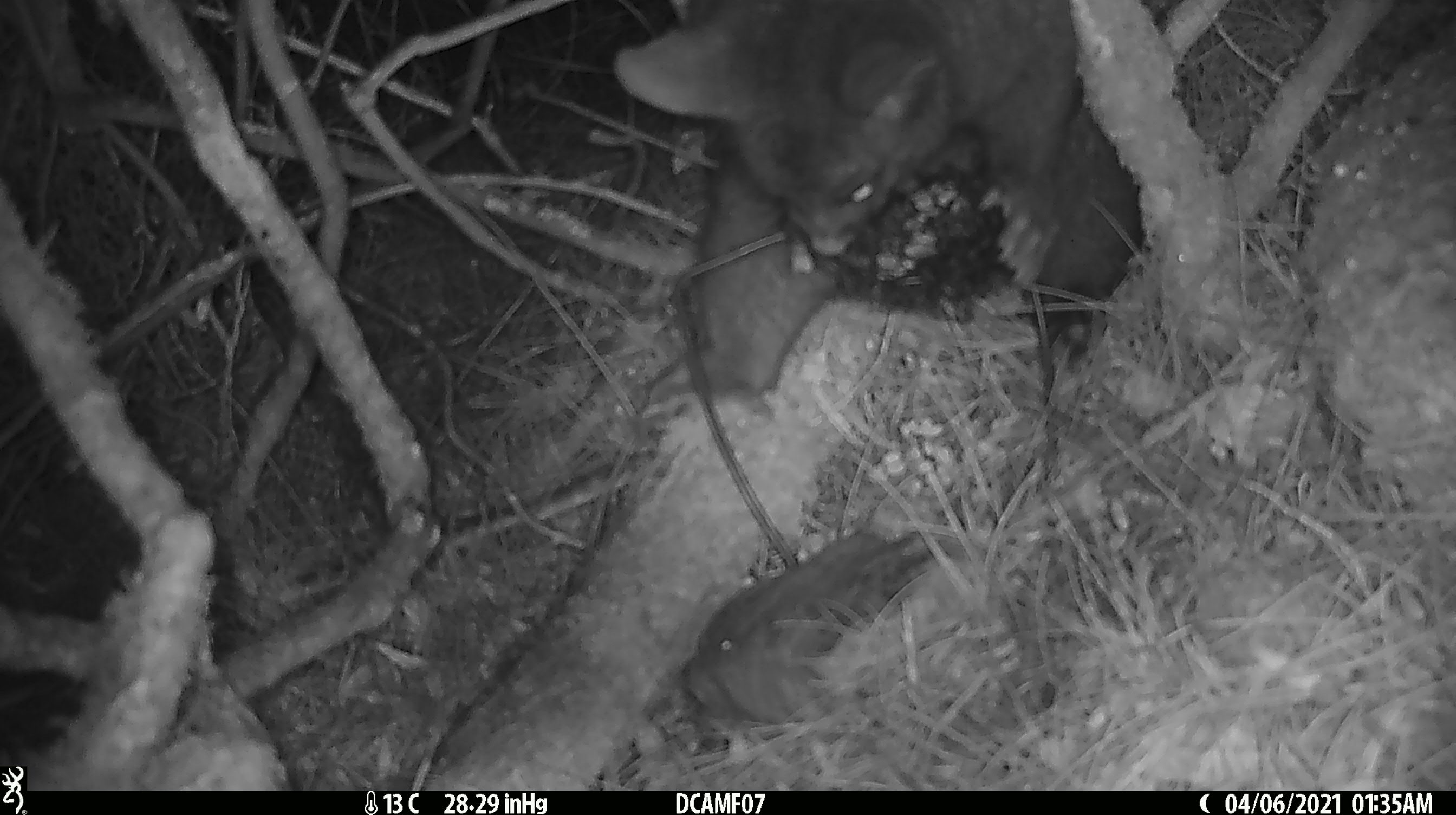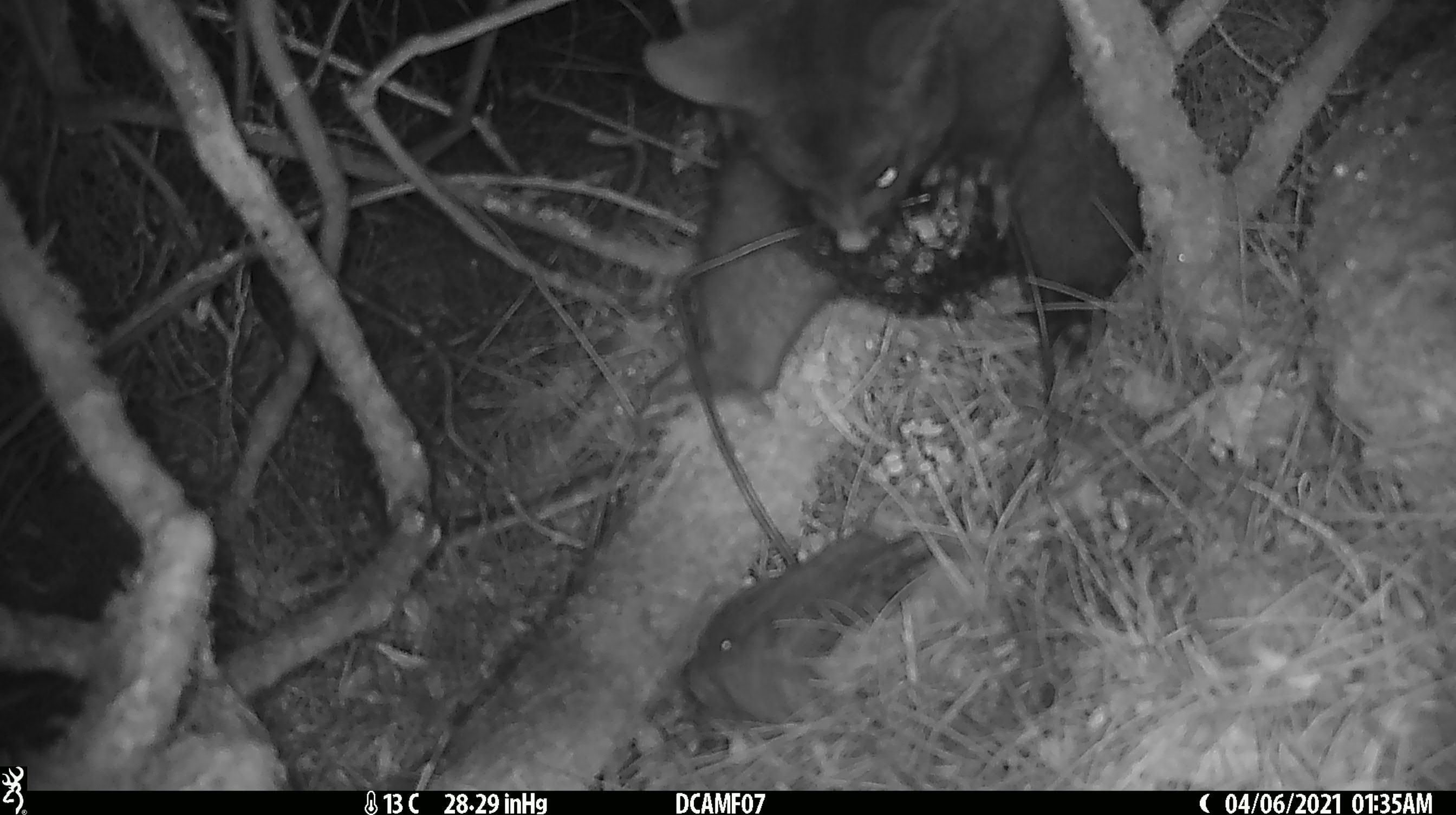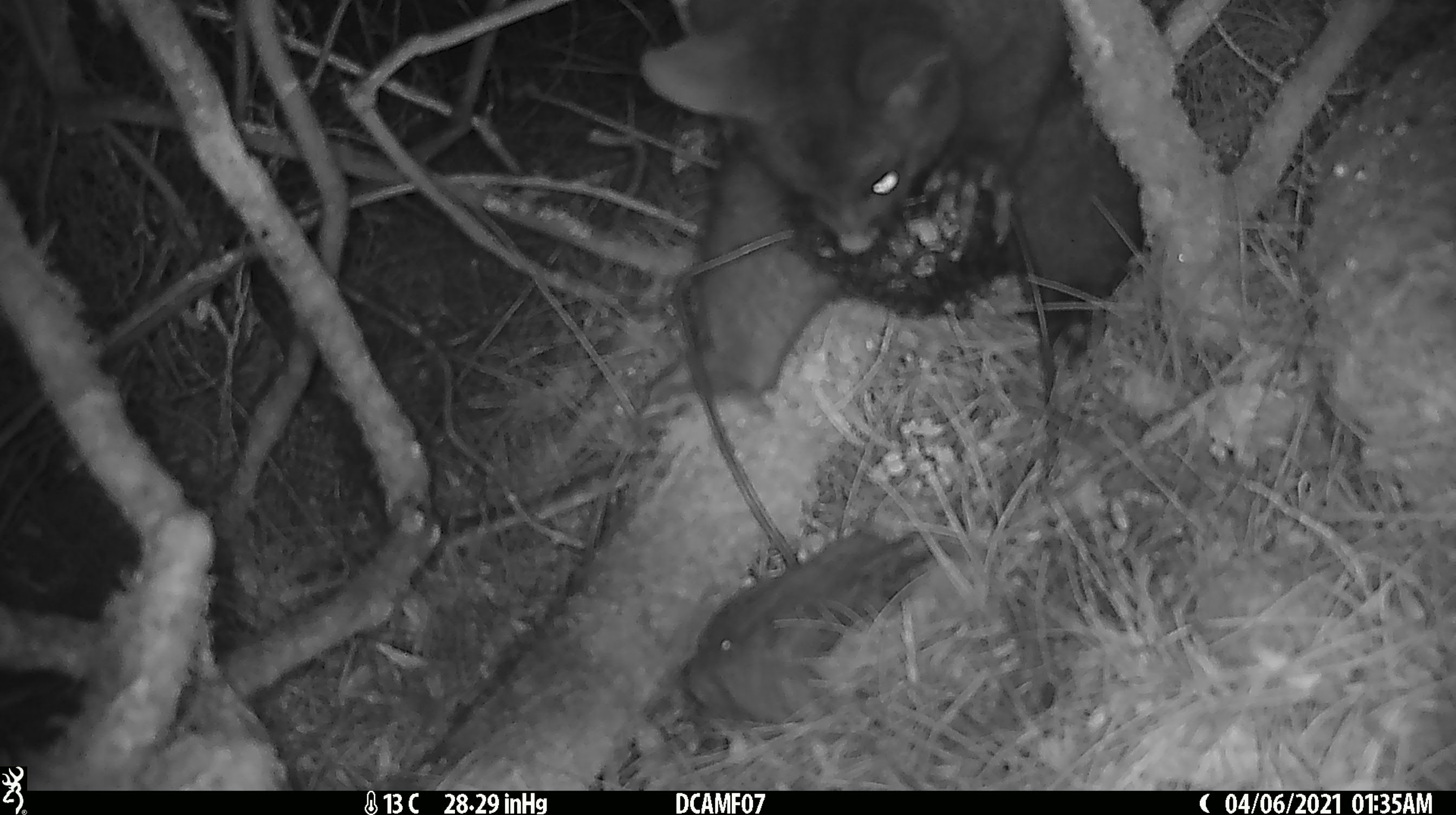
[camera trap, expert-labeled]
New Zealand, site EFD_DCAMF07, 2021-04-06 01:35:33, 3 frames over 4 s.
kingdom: Animalia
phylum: Chordata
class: Mammalia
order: Diprotodontia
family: Phalangeridae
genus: Trichosurus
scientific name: Trichosurus vulpecula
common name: common brushtail possum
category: possum